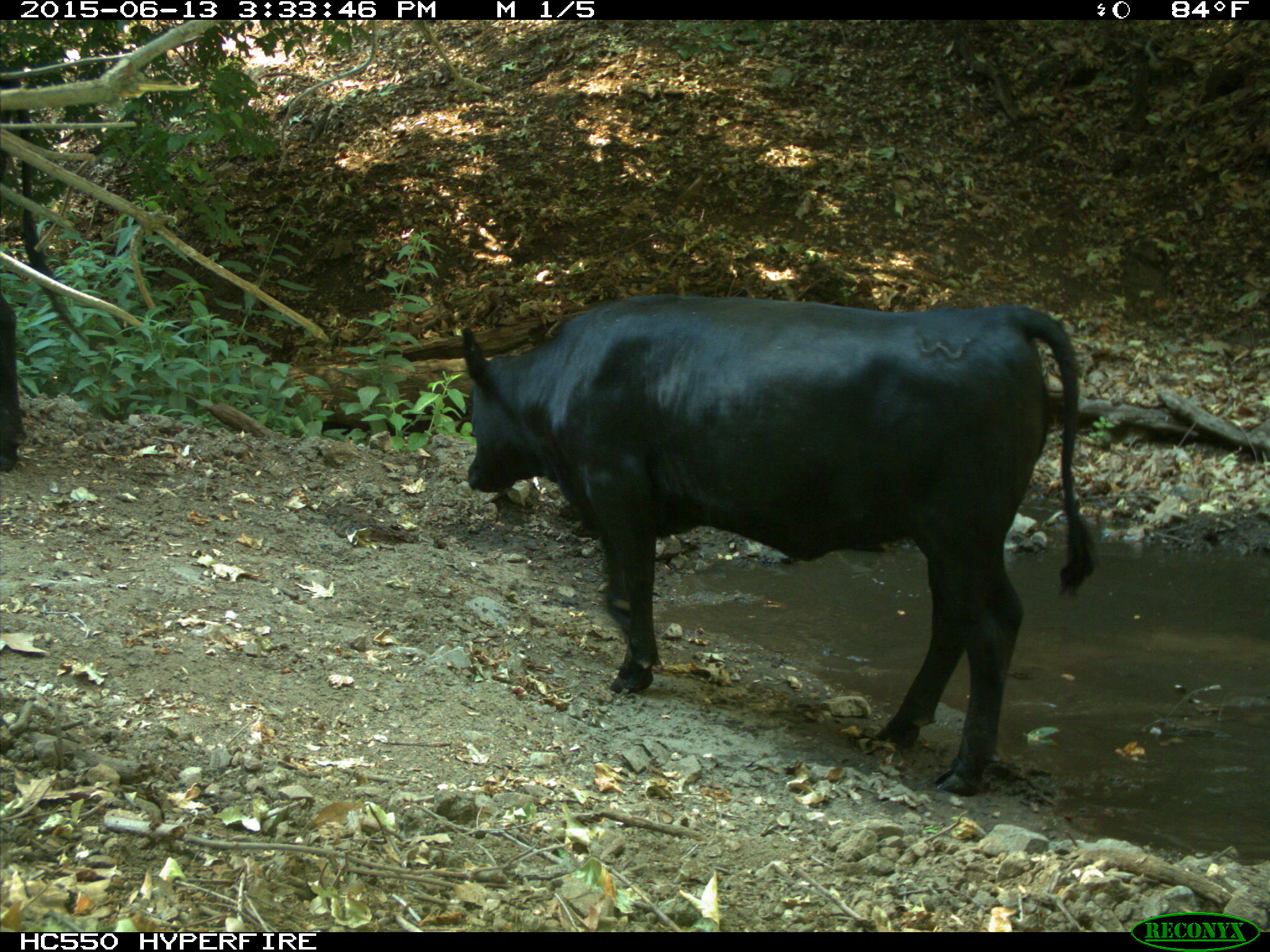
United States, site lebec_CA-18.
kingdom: Animalia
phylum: Chordata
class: Mammalia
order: Artiodactyla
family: Bovidae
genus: Bos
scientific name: Bos taurus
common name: domestic cow